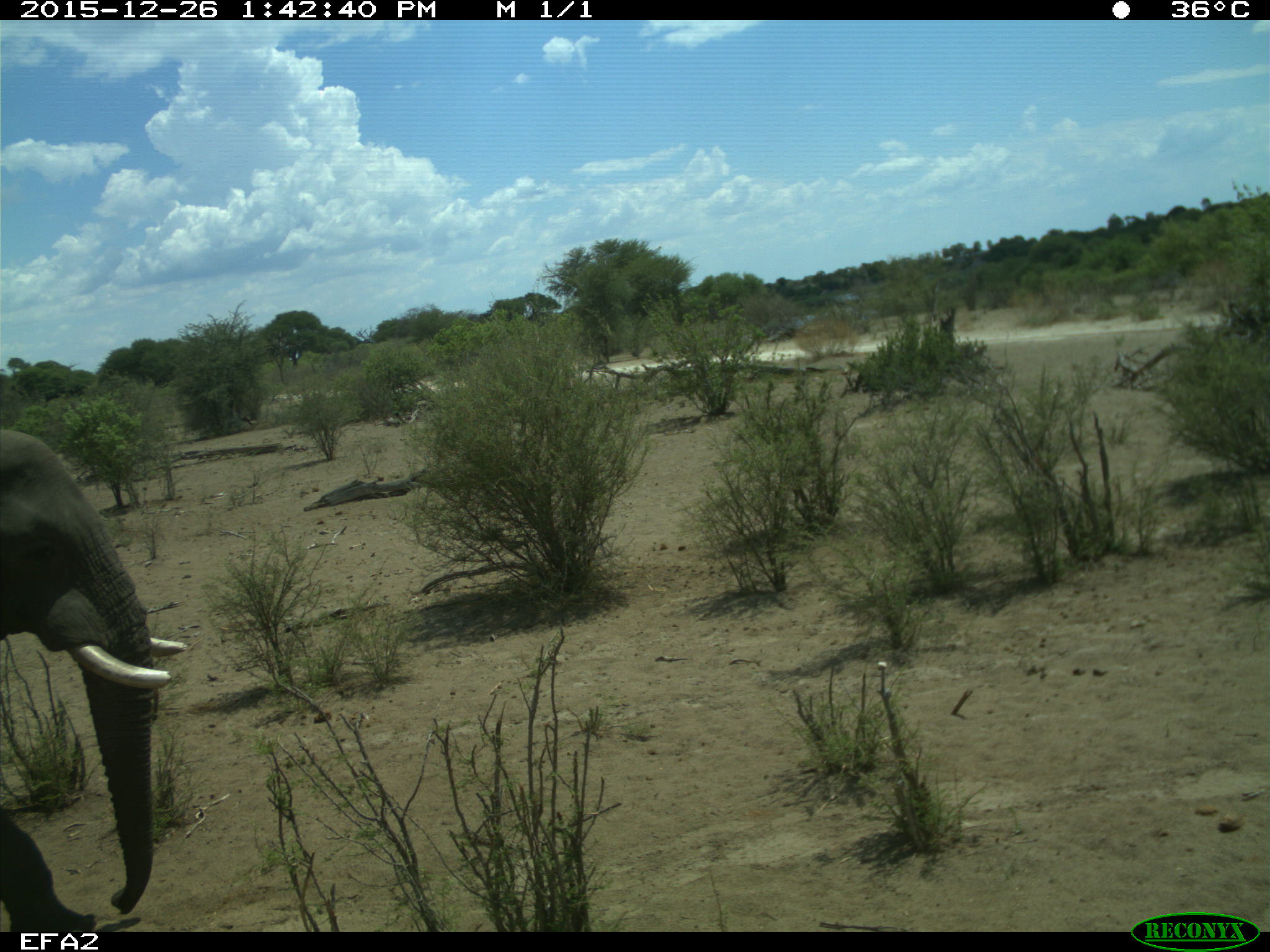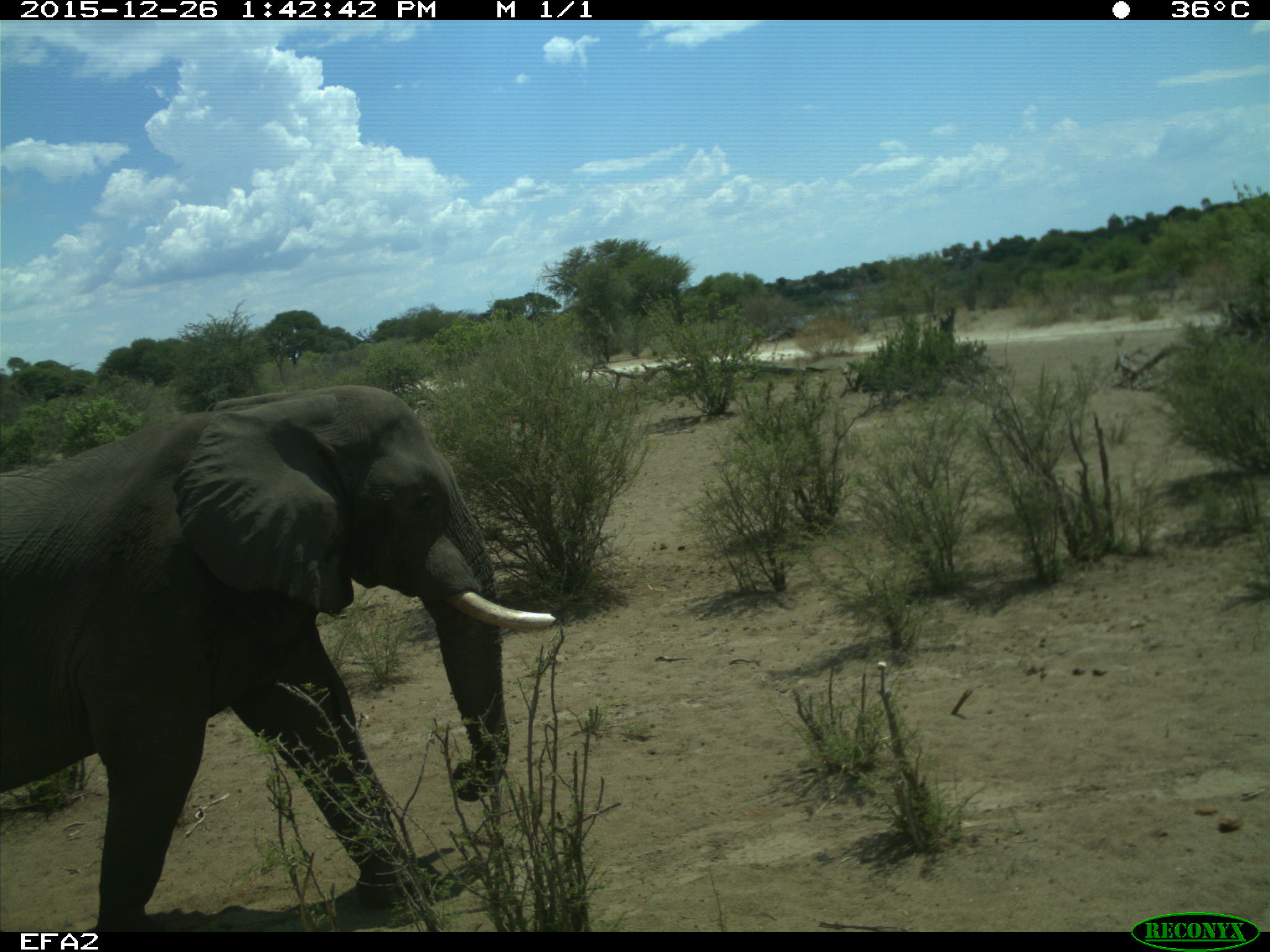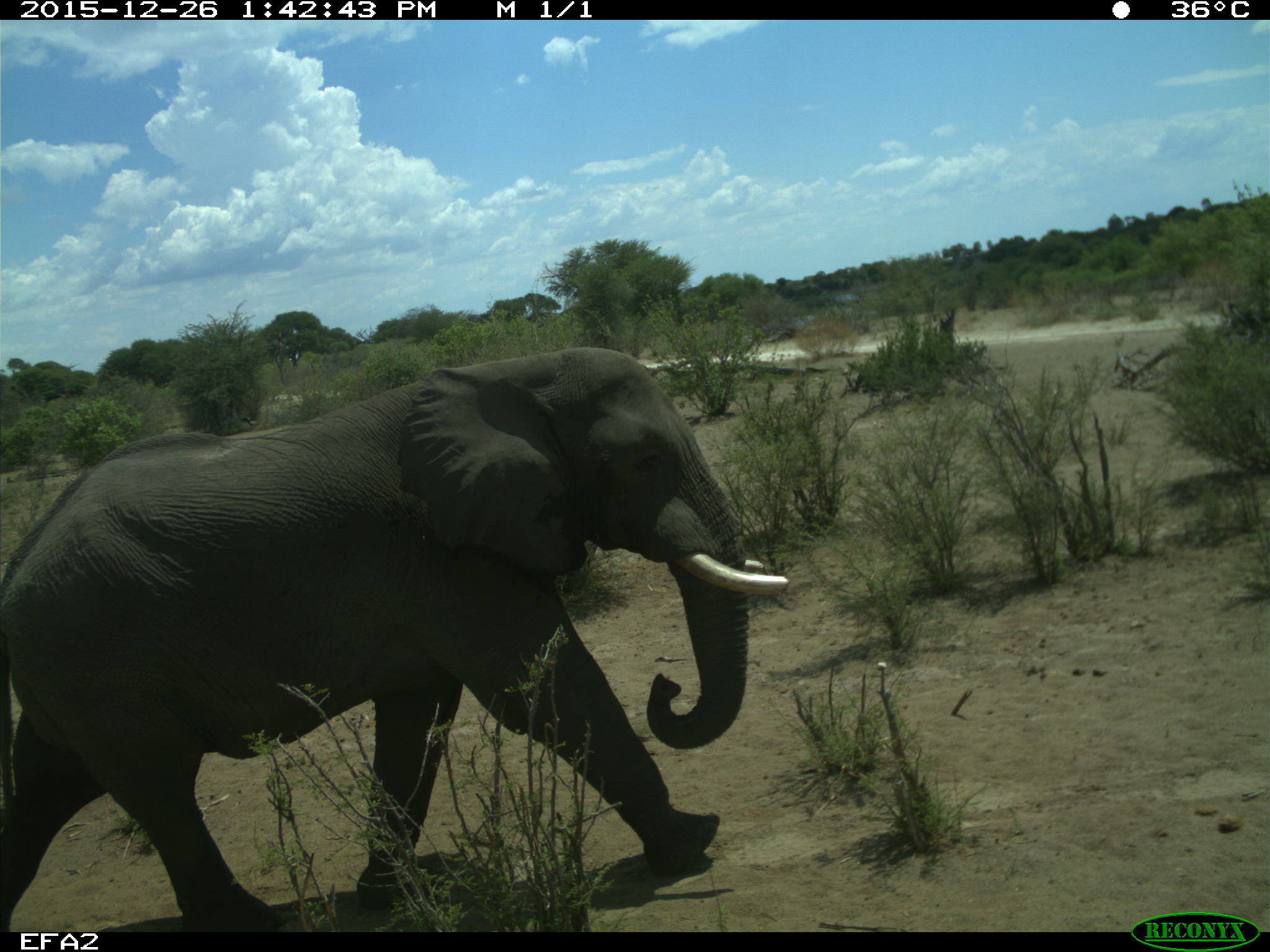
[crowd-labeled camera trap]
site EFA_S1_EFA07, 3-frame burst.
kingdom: Animalia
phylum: Chordata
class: Mammalia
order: Proboscidea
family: Elephantidae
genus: Loxodonta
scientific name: Loxodonta africana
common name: african bush elephant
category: elephant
Elephant (african bush elephant) (Loxodonta africana), count 1. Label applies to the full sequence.